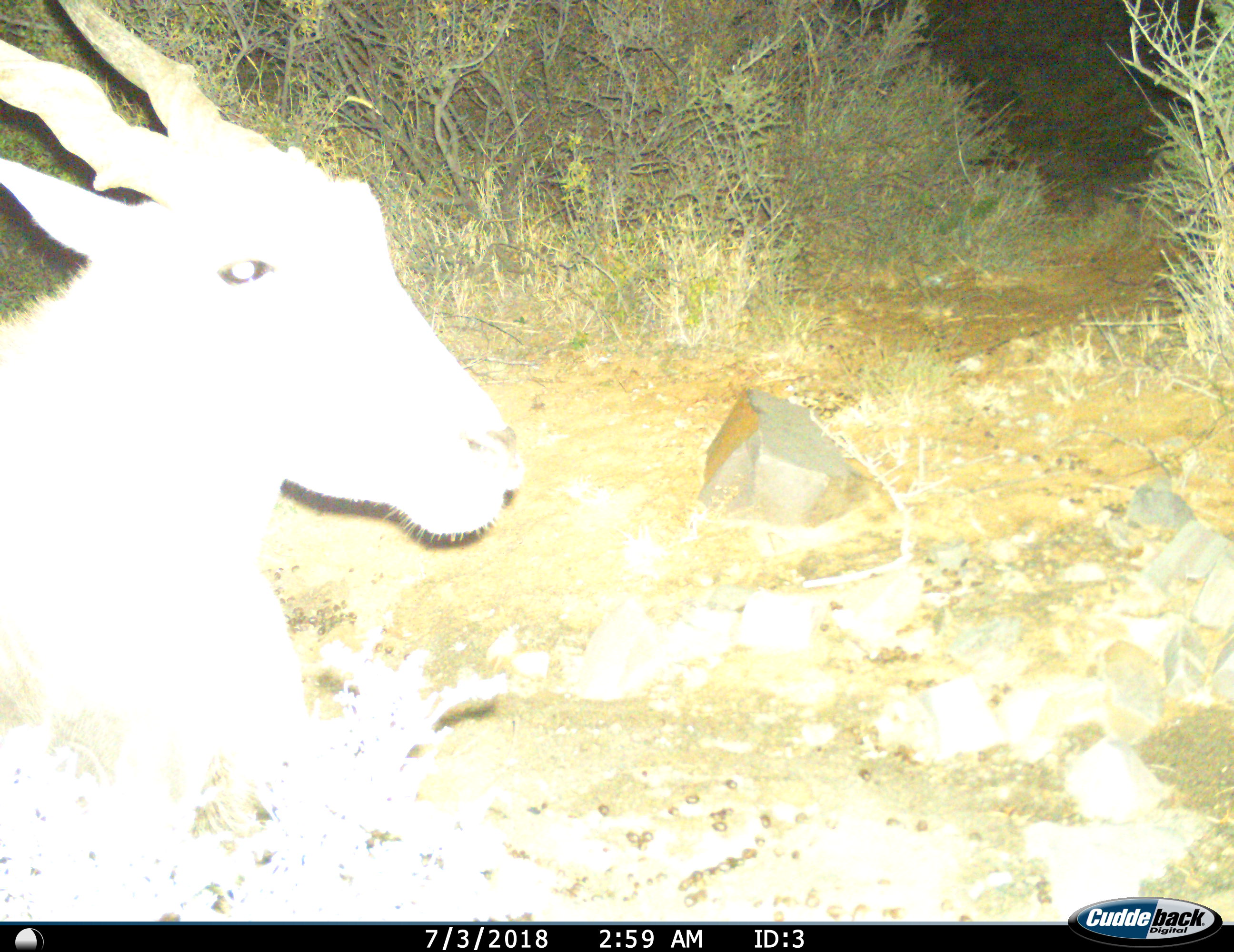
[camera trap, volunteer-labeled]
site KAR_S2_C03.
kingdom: Animalia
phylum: Chordata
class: Mammalia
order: Artiodactyla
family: Bovidae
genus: Tragelaphus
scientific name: Tragelaphus oryx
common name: eland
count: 1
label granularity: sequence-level